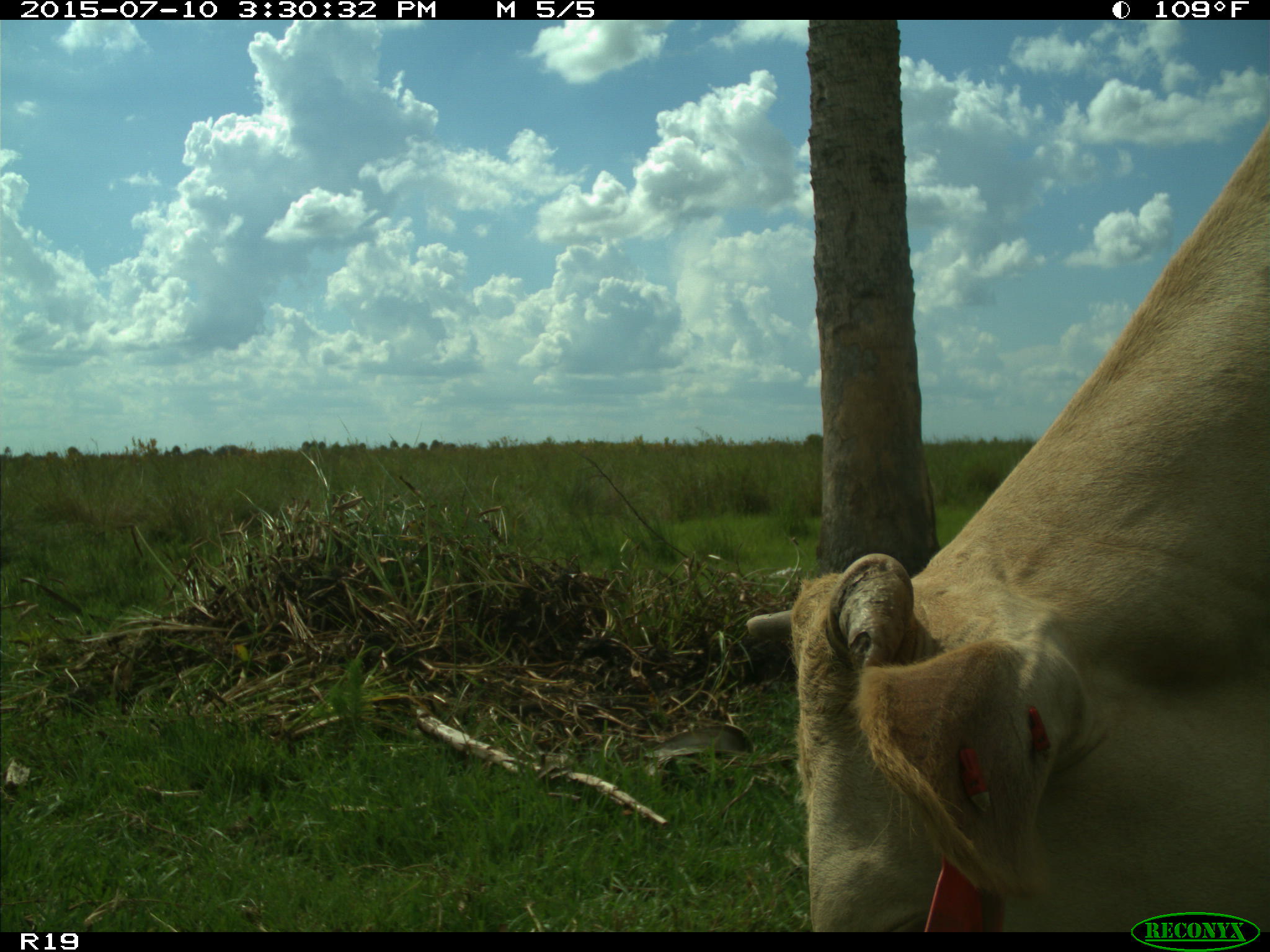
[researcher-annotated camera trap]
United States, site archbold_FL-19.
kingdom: Animalia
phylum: Chordata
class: Mammalia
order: Artiodactyla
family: Bovidae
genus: Bos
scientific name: Bos taurus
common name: domestic cow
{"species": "Bos taurus (domestic cow)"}